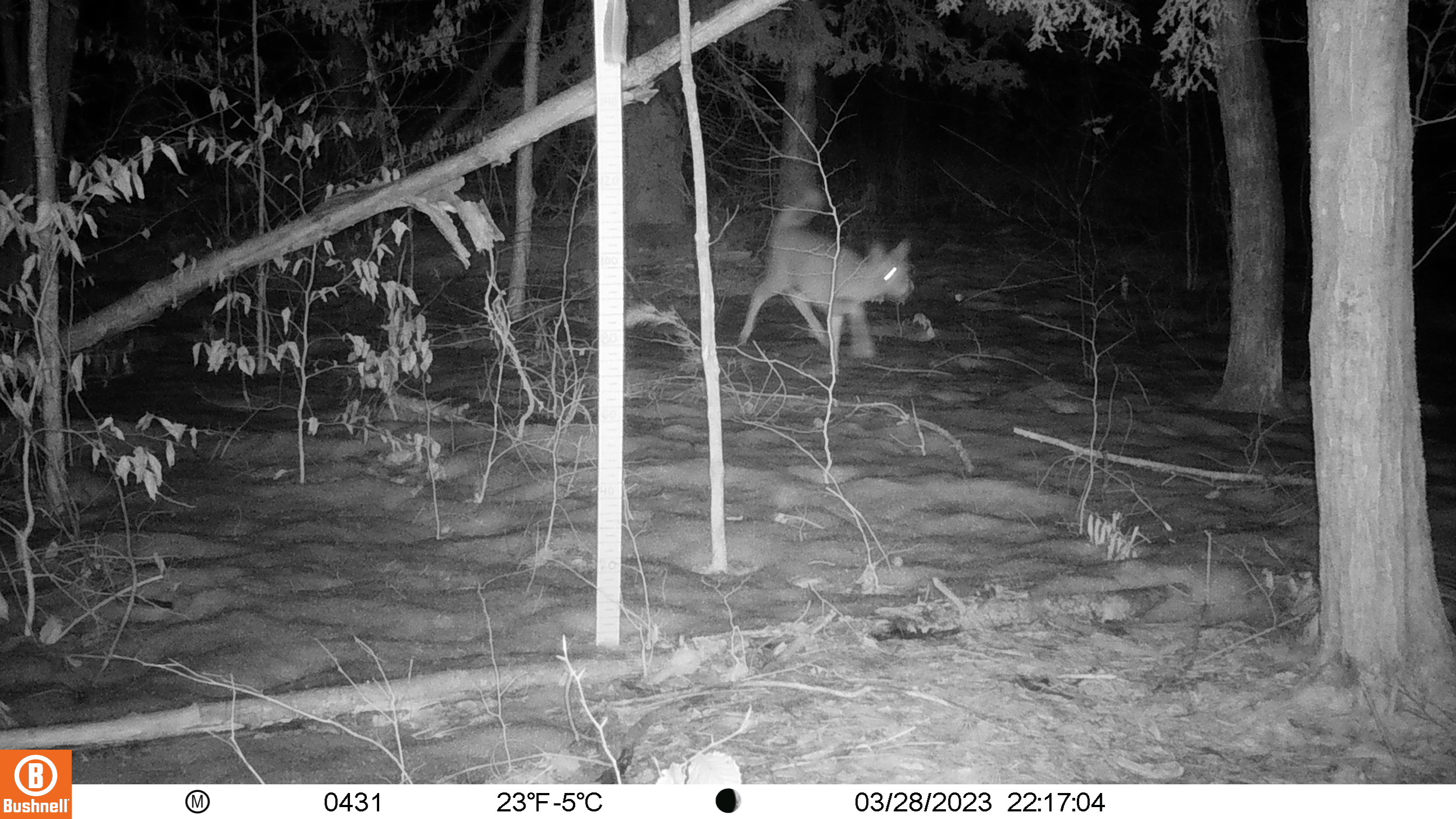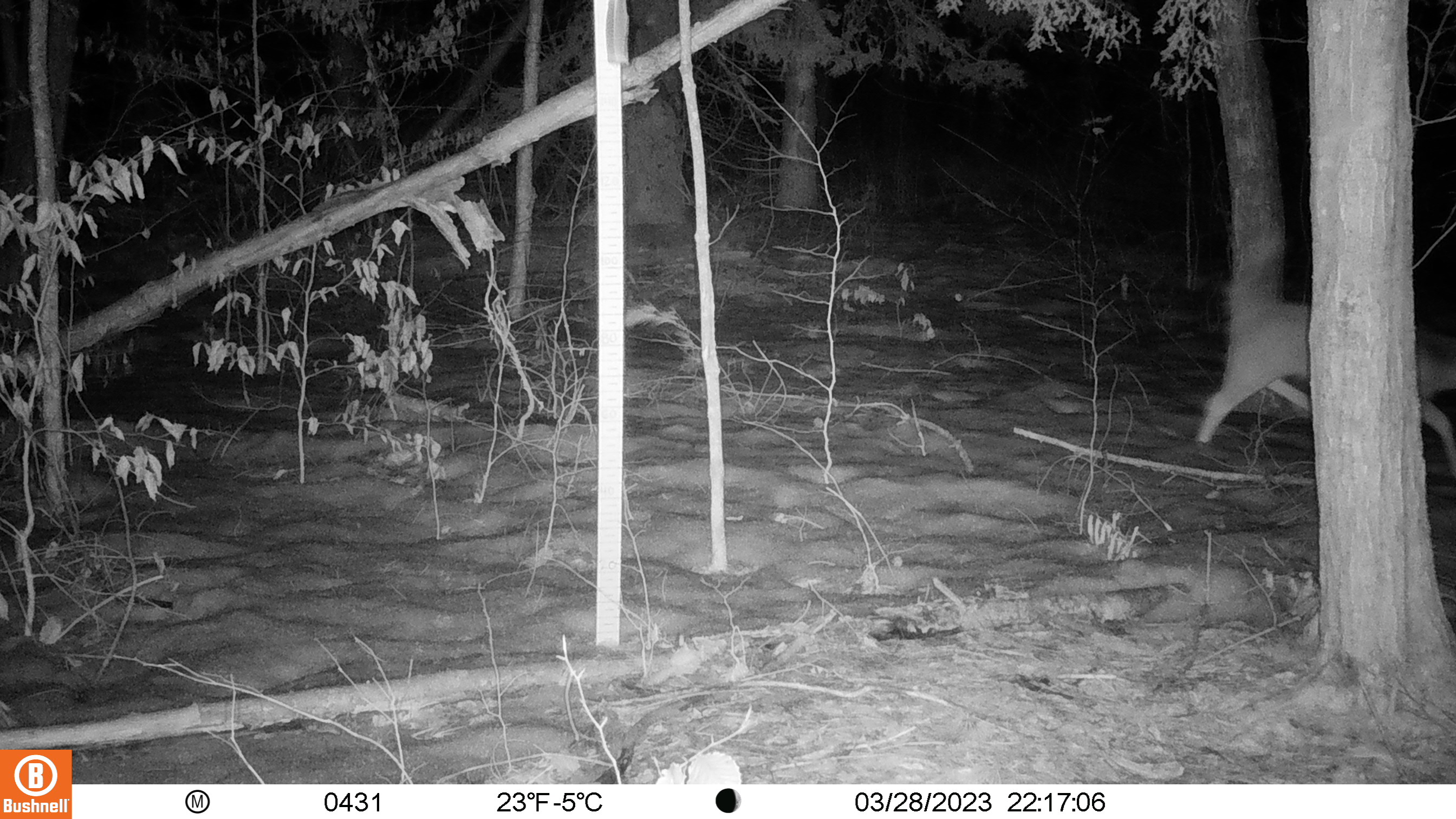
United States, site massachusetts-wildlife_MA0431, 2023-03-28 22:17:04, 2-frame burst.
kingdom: Animalia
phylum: Chordata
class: Mammalia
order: Artiodactyla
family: Cervidae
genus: Odocoileus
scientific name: Odocoileus virginianus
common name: white-tailed deer